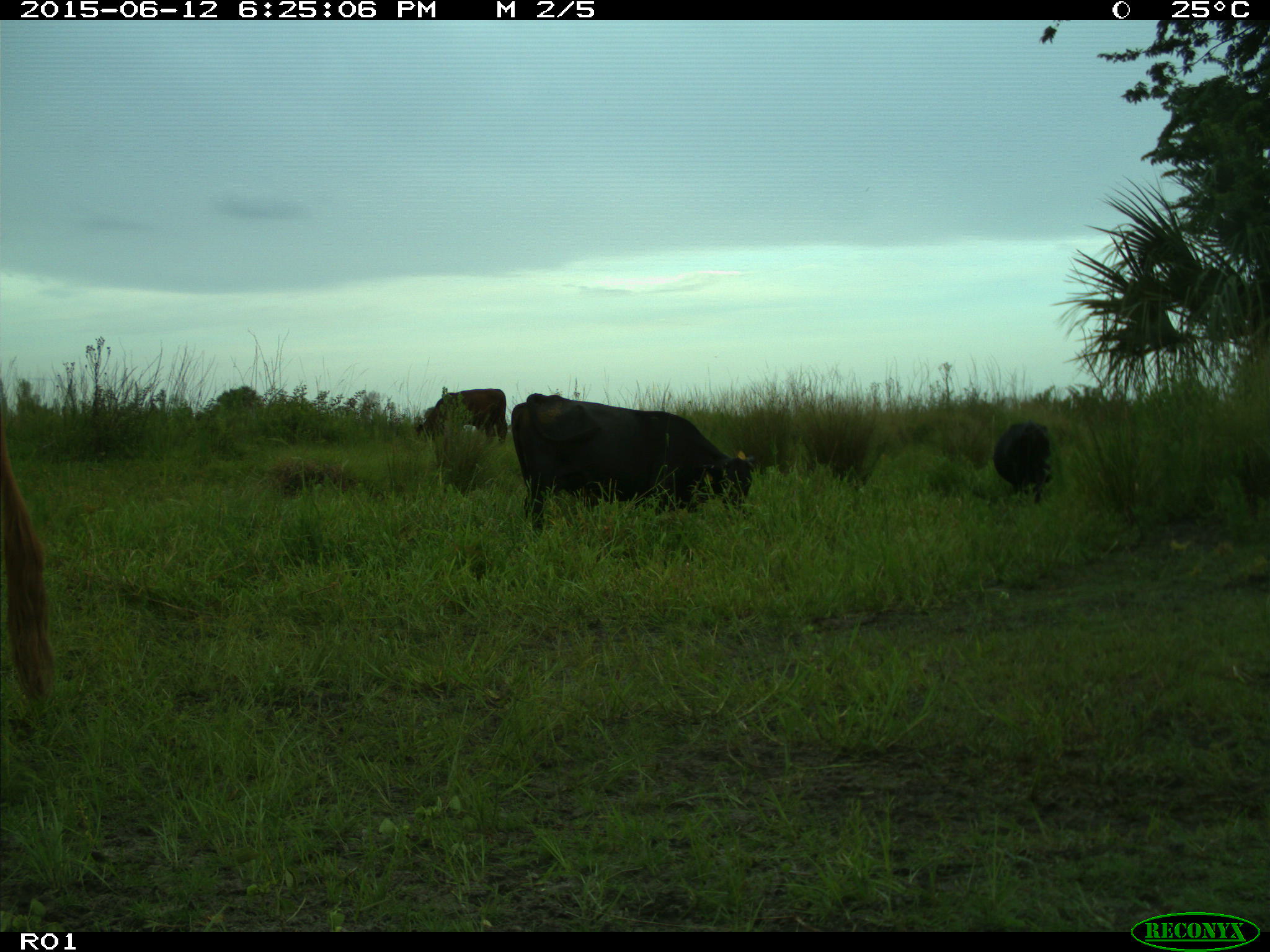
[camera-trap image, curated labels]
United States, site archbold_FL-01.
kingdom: Animalia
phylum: Chordata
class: Mammalia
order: Artiodactyla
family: Bovidae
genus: Bos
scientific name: Bos taurus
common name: domestic cow